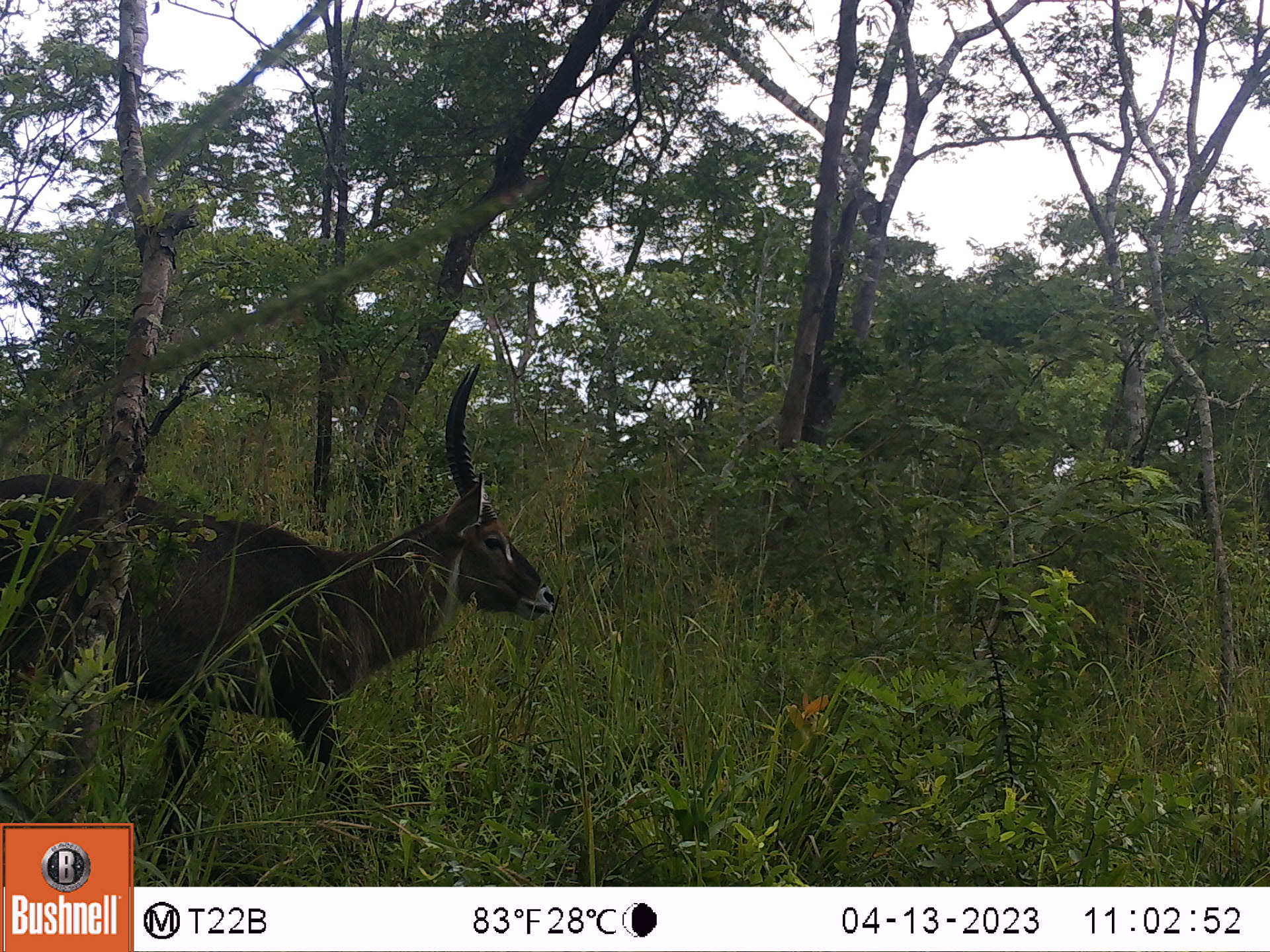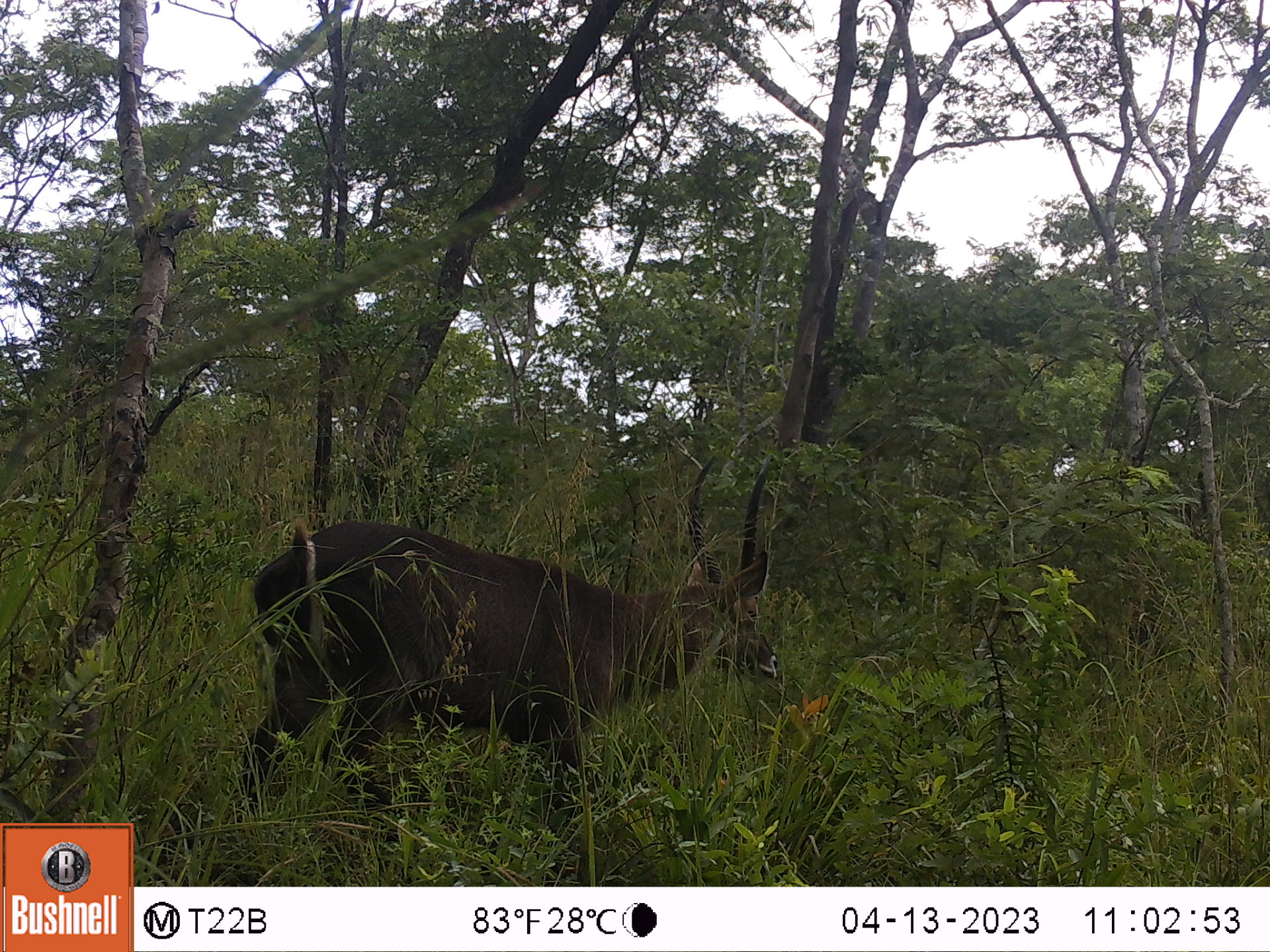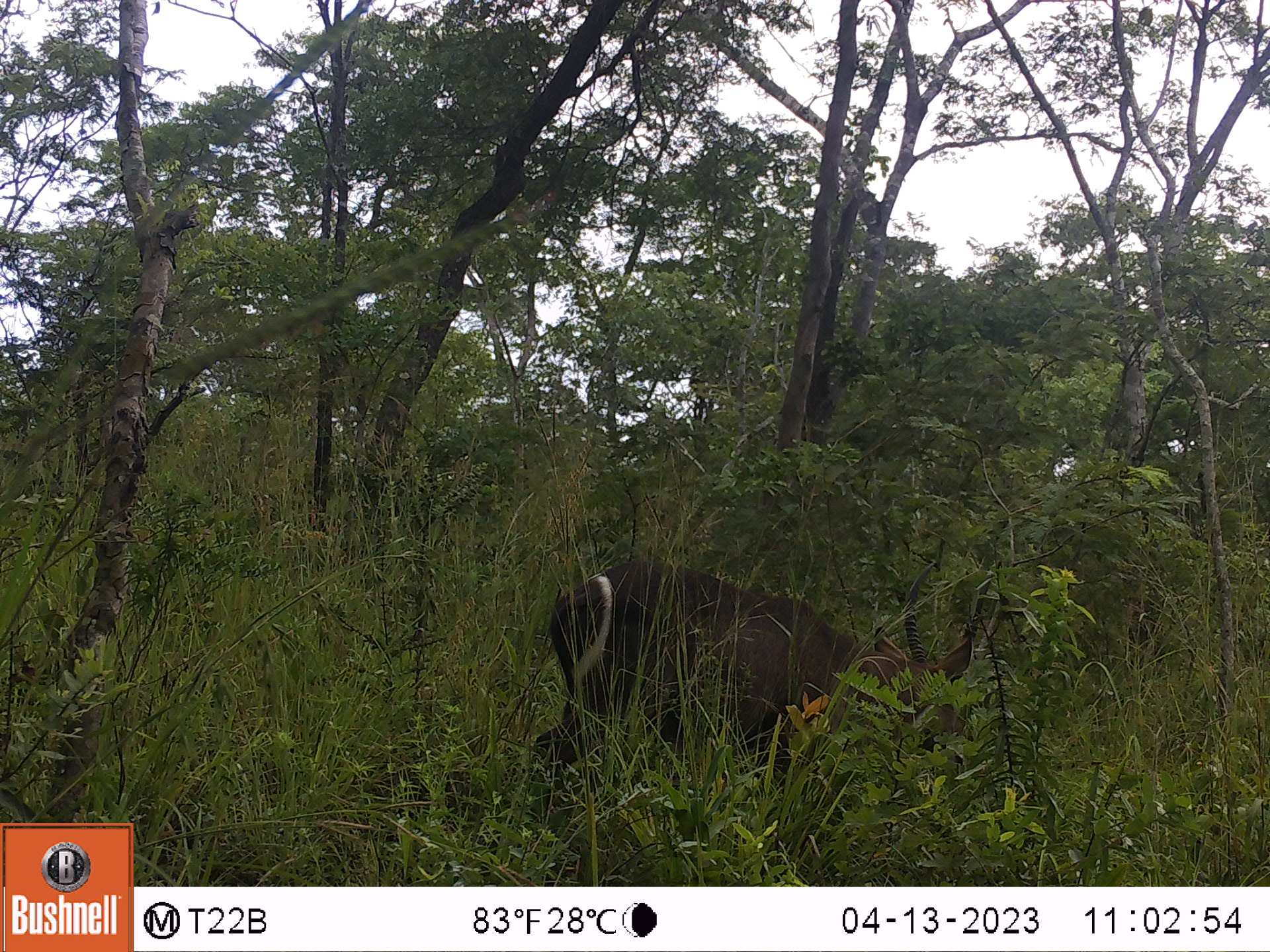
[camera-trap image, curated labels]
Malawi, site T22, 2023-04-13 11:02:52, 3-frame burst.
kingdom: Animalia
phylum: Chordata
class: Mammalia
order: Artiodactyla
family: Bovidae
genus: Kobus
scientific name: Kobus ellipsiprymnus ellipsiprymnus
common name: common waterbuck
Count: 1.